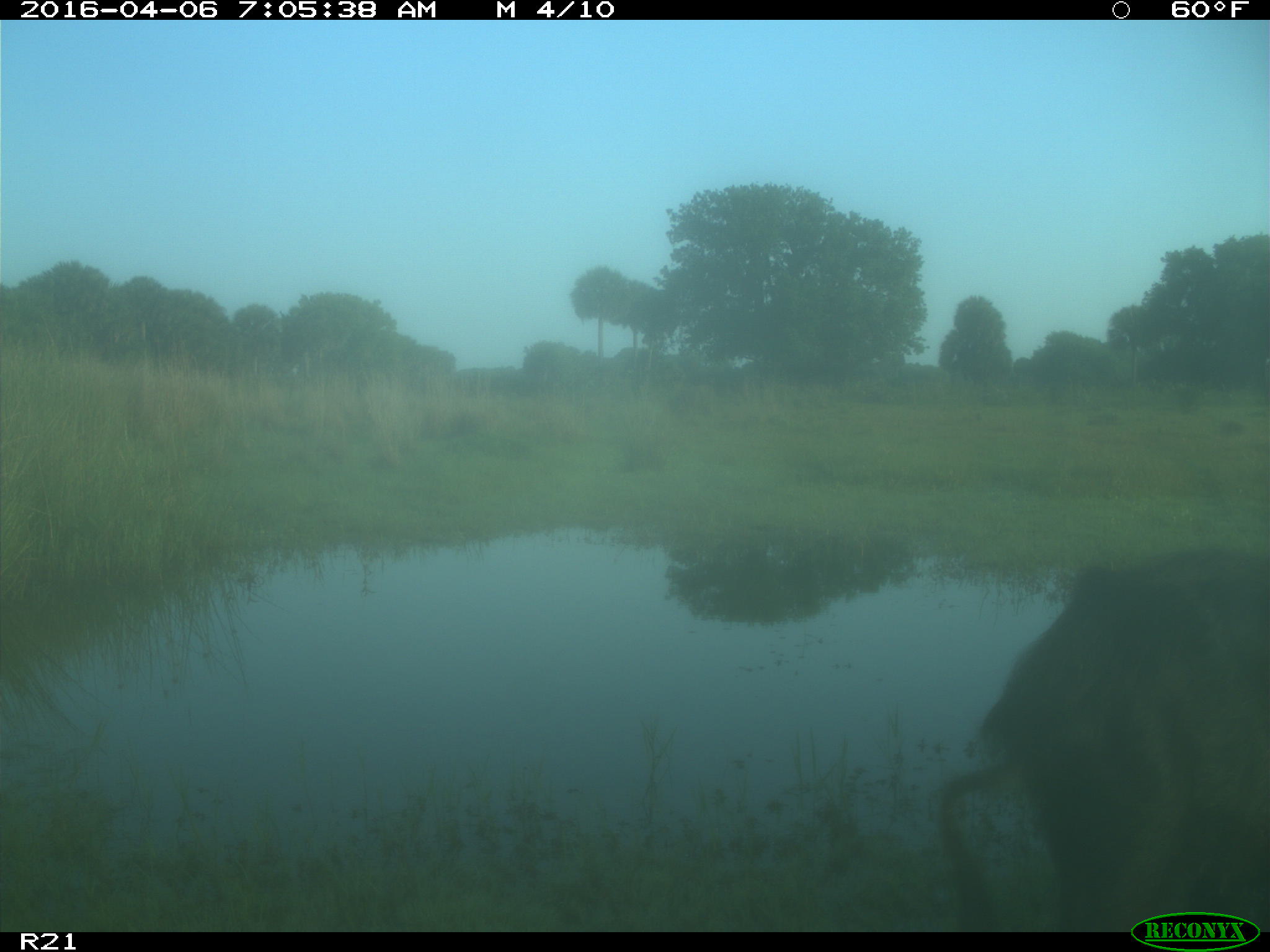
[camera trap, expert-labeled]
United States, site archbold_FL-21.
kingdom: Animalia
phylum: Chordata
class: Mammalia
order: Artiodactyla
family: Suidae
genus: Sus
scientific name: Sus scrofa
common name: wild boar